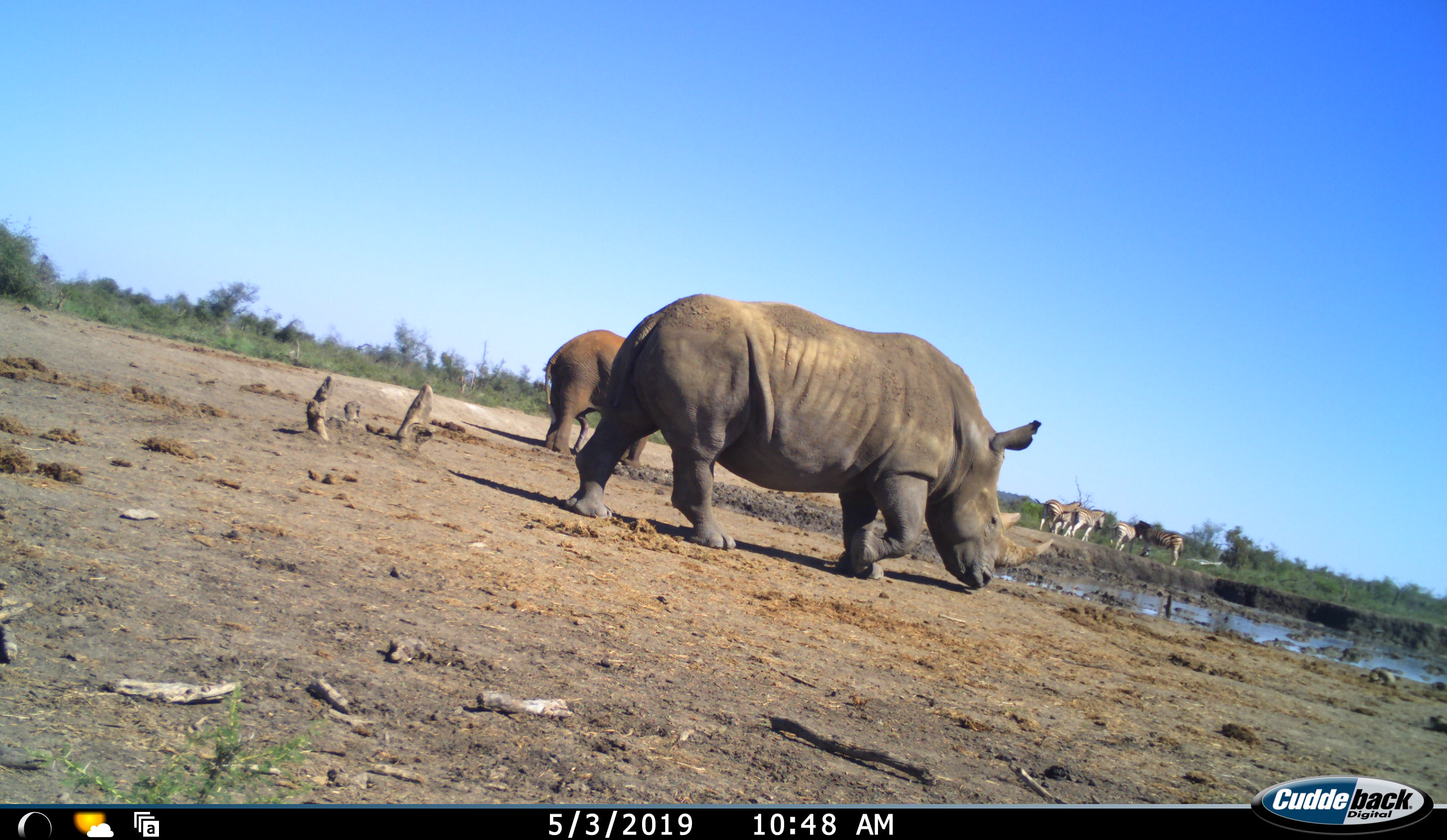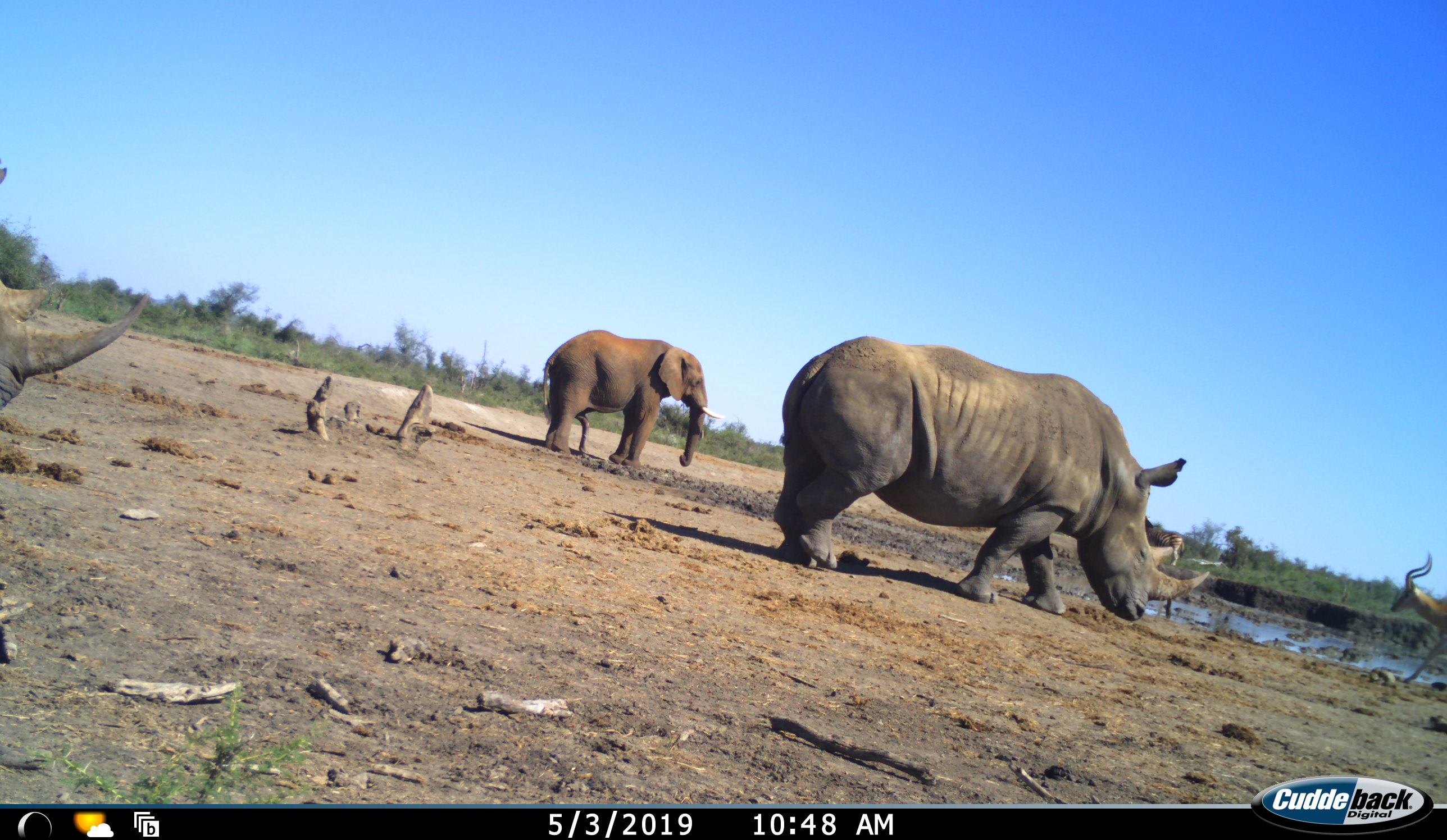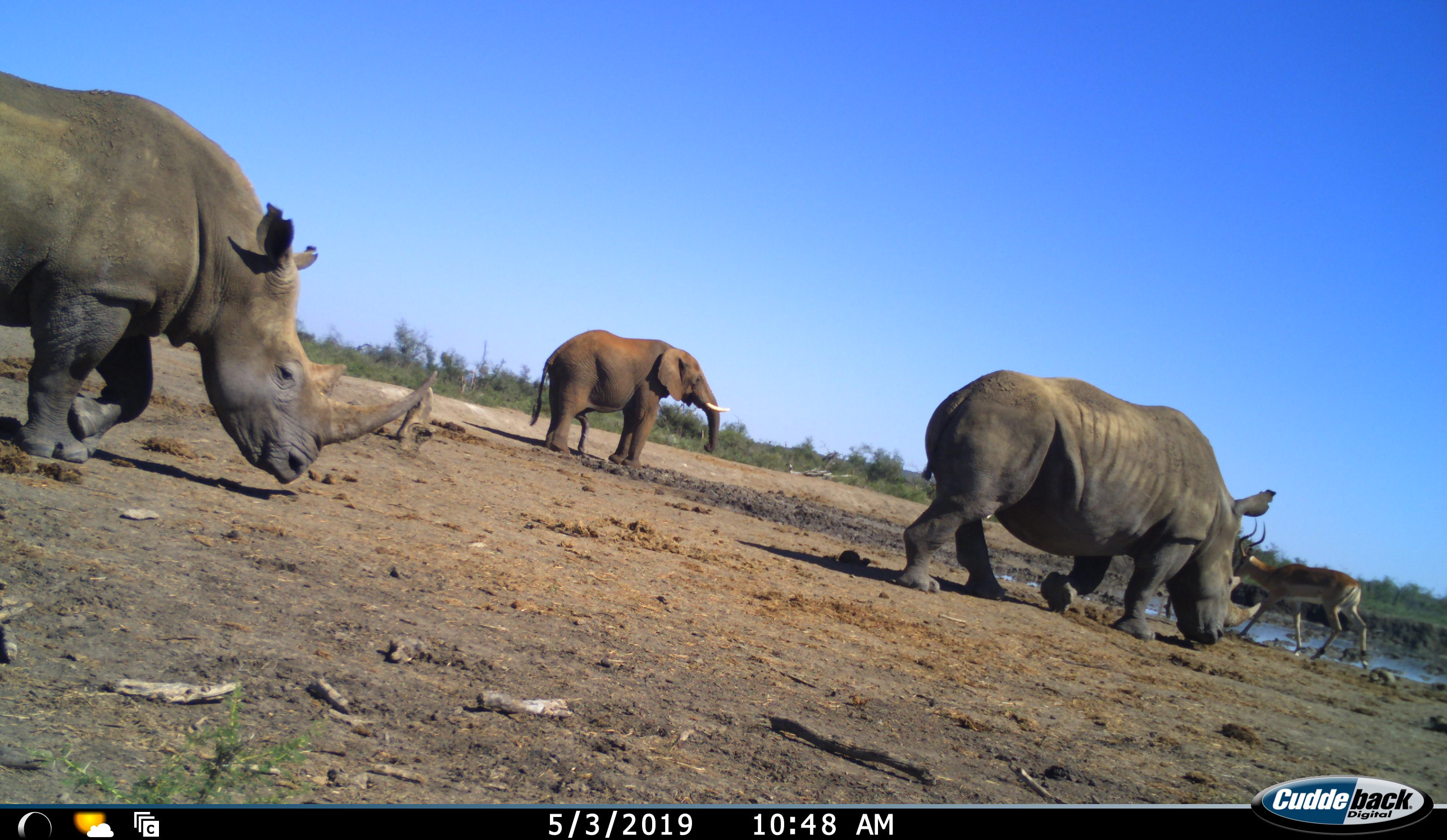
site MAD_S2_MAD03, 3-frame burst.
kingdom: Animalia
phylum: Chordata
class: Mammalia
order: Proboscidea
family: Elephantidae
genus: Loxodonta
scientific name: Loxodonta africana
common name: african bush elephant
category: elephant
Elephant (african bush elephant) (Loxodonta africana), count 1. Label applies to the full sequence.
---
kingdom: Animalia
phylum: Chordata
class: Mammalia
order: Perissodactyla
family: Rhinocerotidae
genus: Diceros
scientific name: Diceros bicornis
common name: black rhinoceros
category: rhinocerosblack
Rhinocerosblack (black rhinoceros) (Diceros bicornis), count 2. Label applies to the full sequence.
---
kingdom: Animalia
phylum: Chordata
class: Mammalia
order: Perissodactyla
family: Equidae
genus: Equus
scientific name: Equus quagga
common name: plains zebra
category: zebraplains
Zebraplains (plains zebra) (Equus quagga), count 4. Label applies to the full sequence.